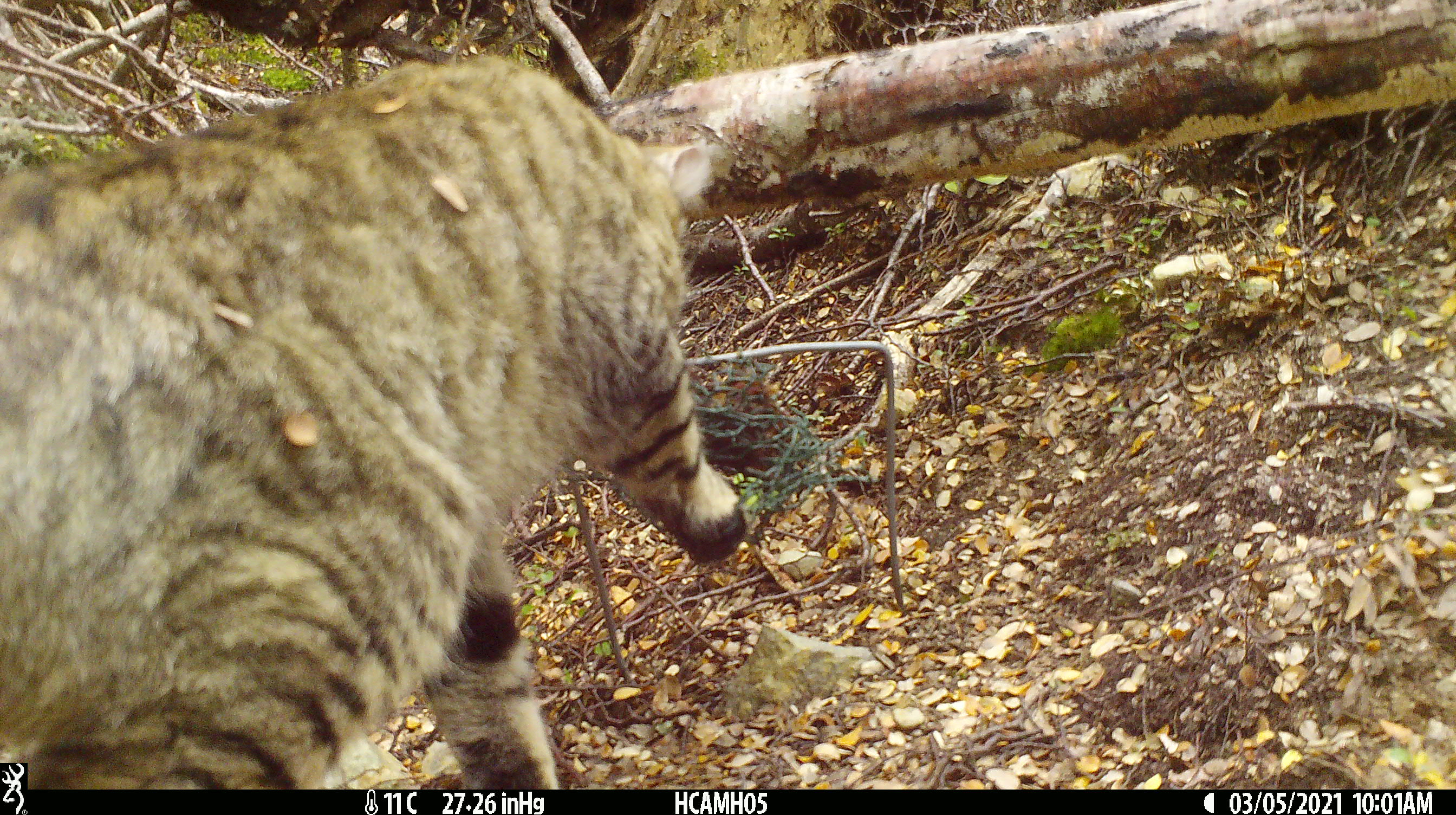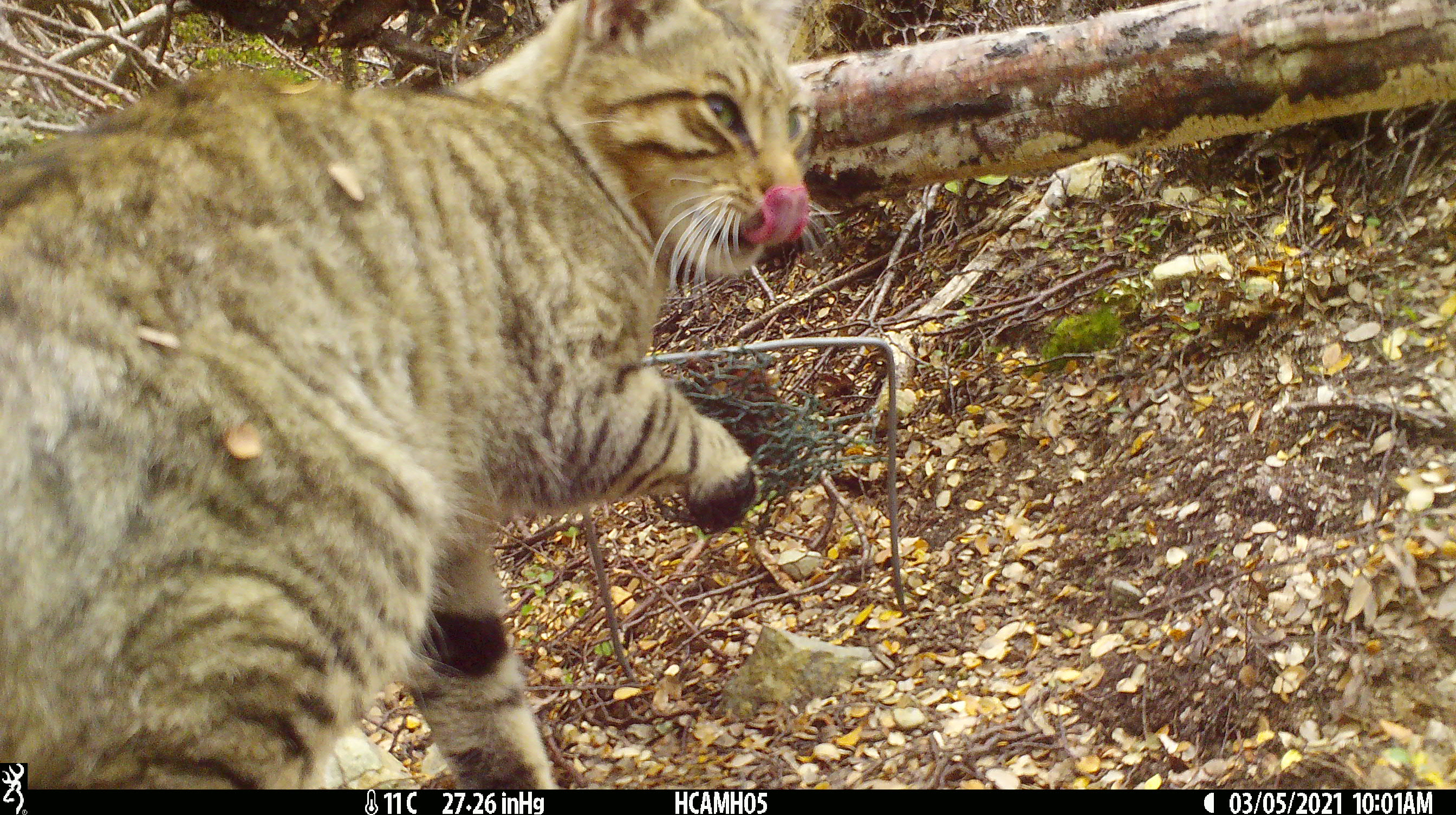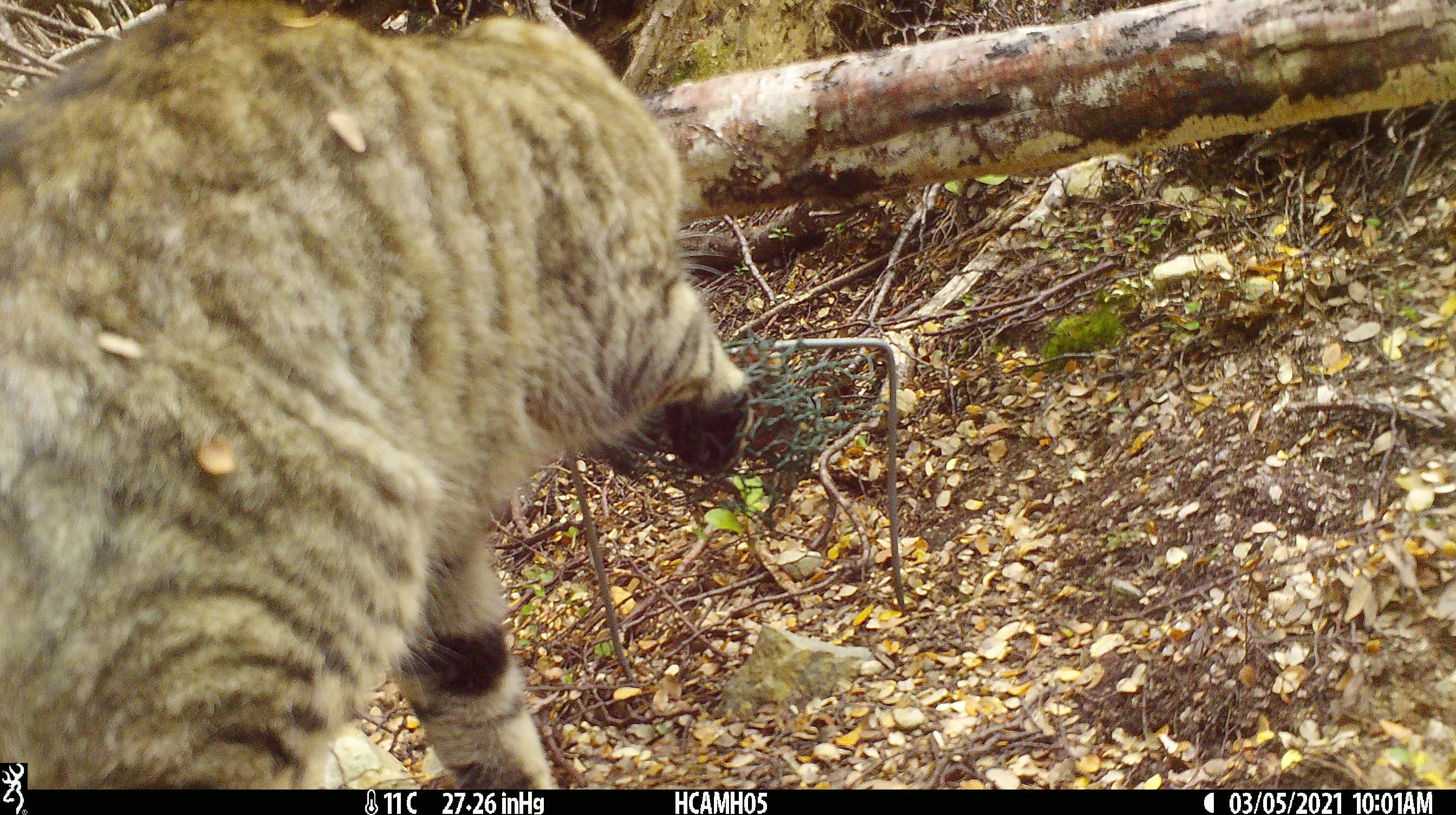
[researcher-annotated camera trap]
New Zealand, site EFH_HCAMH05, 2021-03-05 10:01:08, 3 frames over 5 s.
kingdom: Animalia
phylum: Chordata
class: Mammalia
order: Carnivora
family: Felidae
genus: Felis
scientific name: Felis catus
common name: domestic cat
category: cat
Cat (domestic cat) (Felis catus).